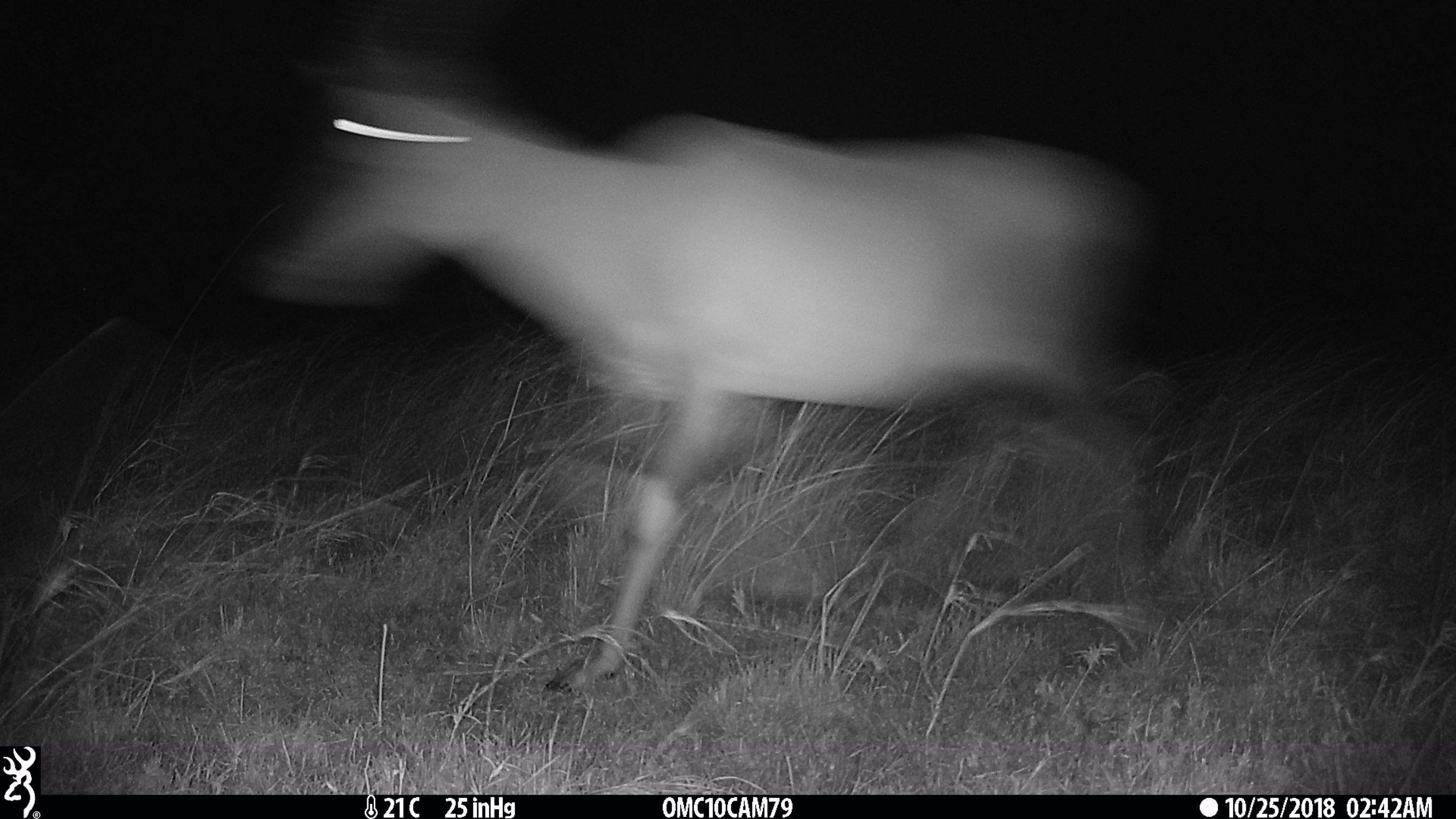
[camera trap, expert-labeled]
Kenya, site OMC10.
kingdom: Animalia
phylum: Chordata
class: Mammalia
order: Artiodactyla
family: Bovidae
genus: Damaliscus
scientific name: Damaliscus lunatus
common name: topi